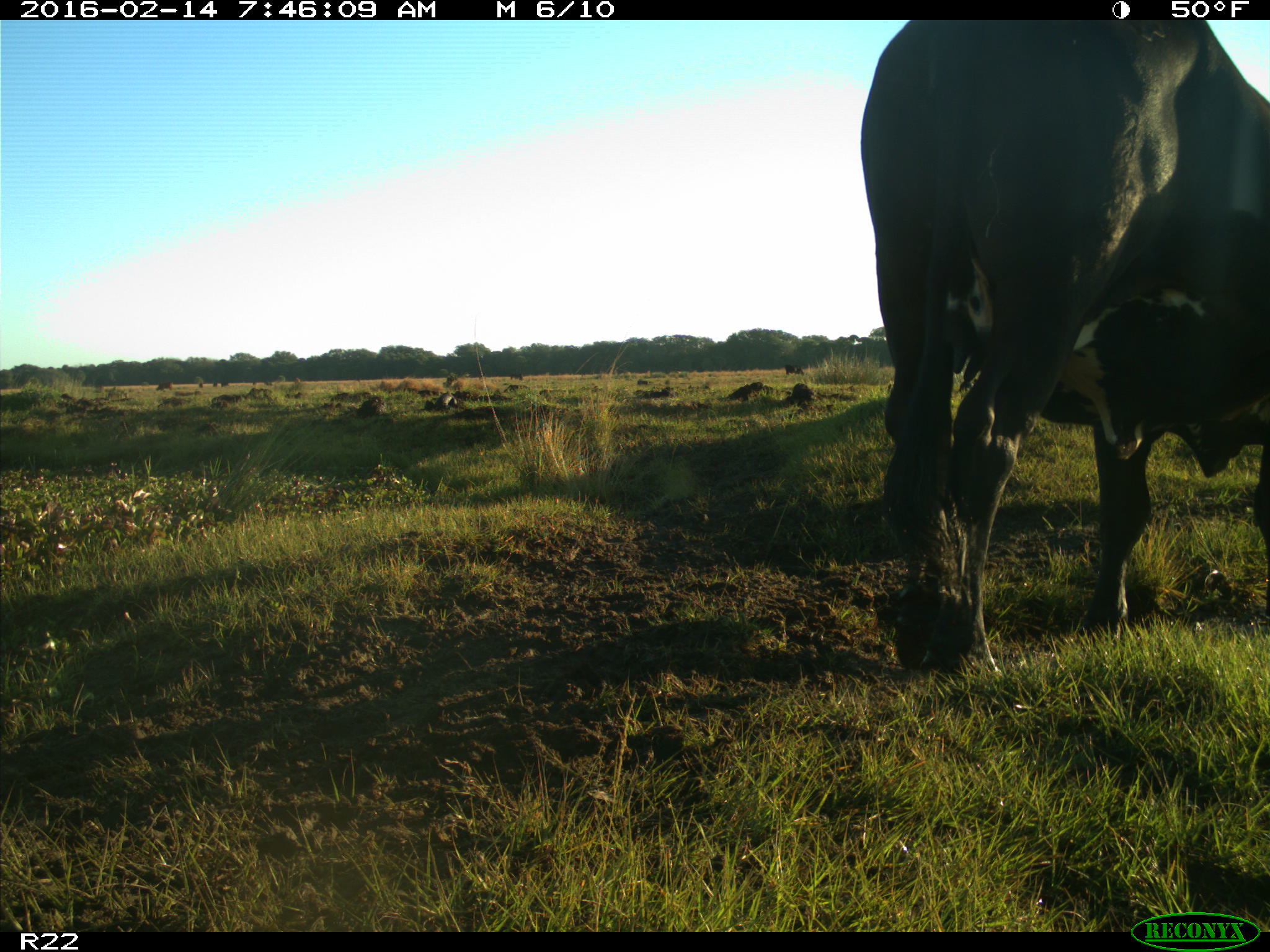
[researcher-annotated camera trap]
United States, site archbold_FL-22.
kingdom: Animalia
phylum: Chordata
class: Mammalia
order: Artiodactyla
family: Bovidae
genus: Bos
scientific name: Bos taurus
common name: domestic cow